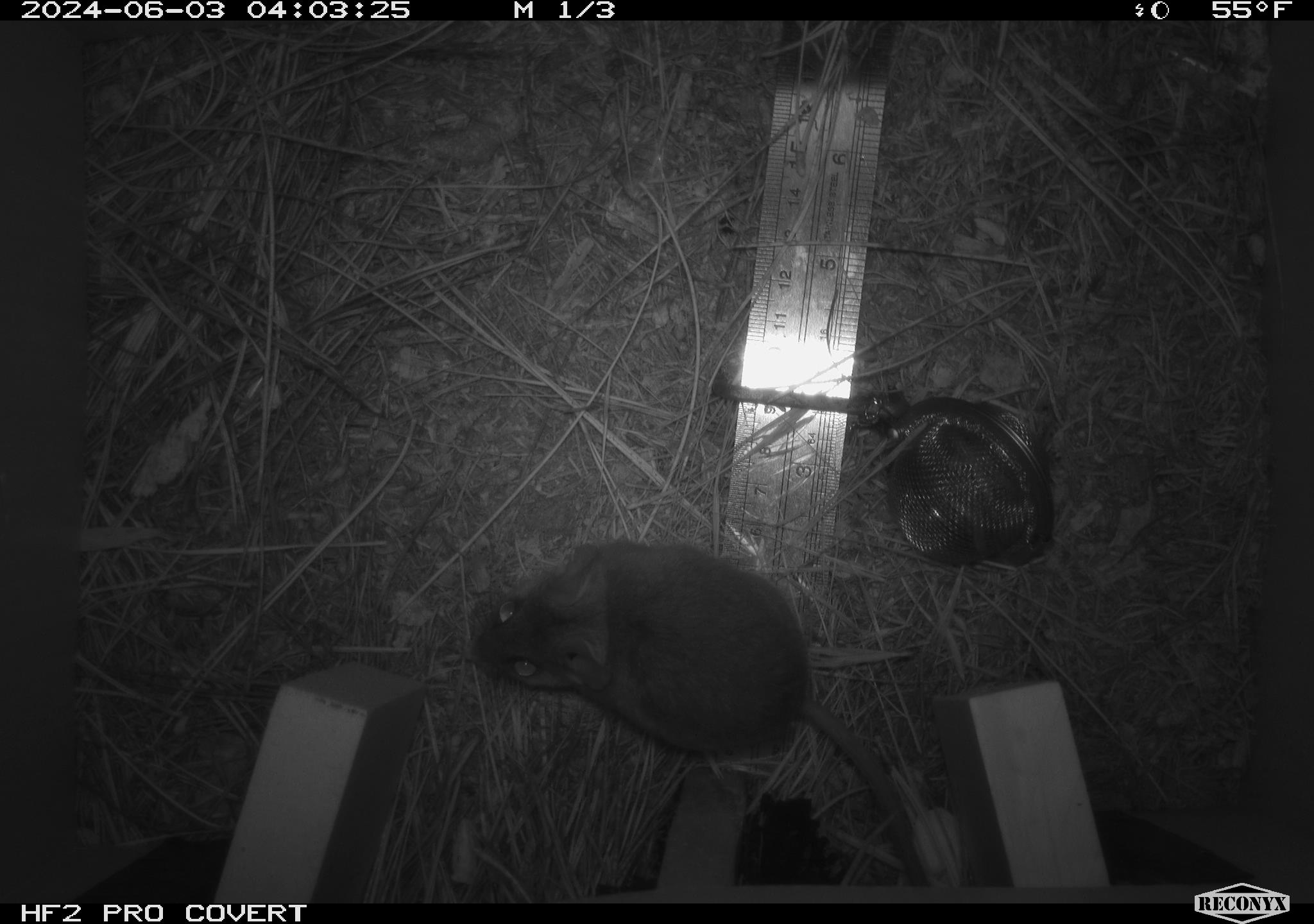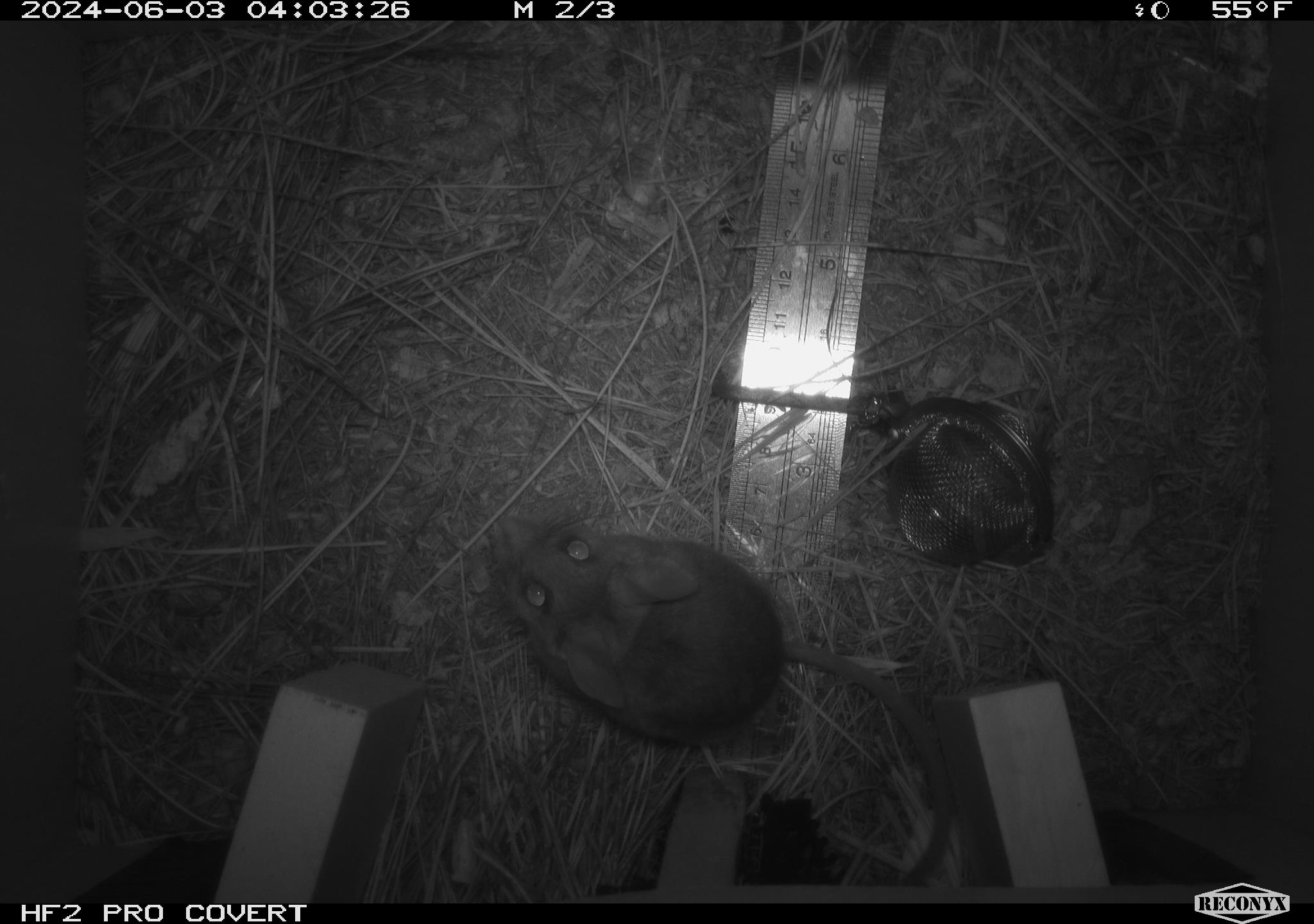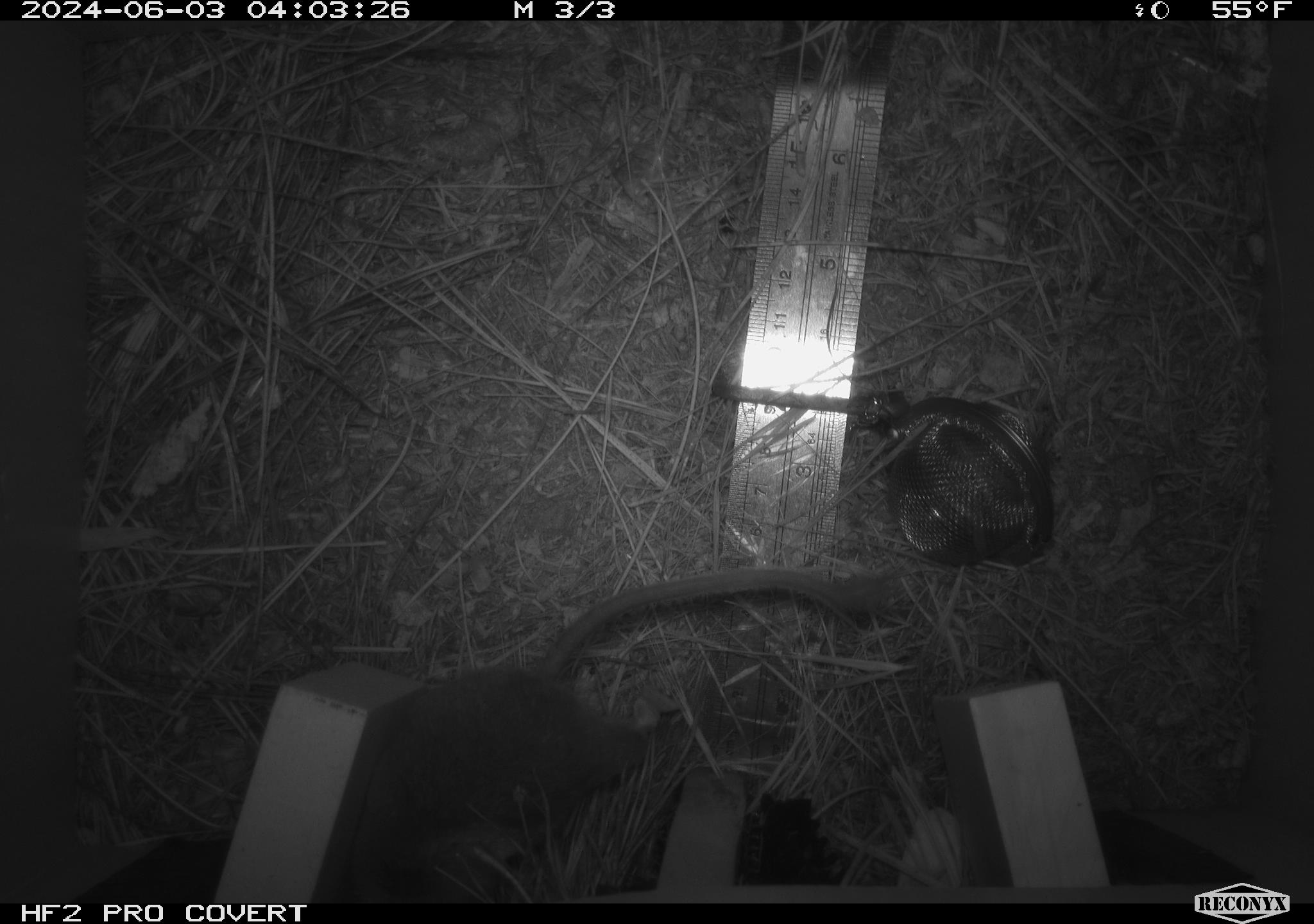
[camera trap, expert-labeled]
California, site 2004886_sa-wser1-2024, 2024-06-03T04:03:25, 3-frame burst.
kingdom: Animalia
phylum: Chordata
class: Mammalia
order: Rodentia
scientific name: Rodentia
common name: mouse species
Mouse species (Rodentia).